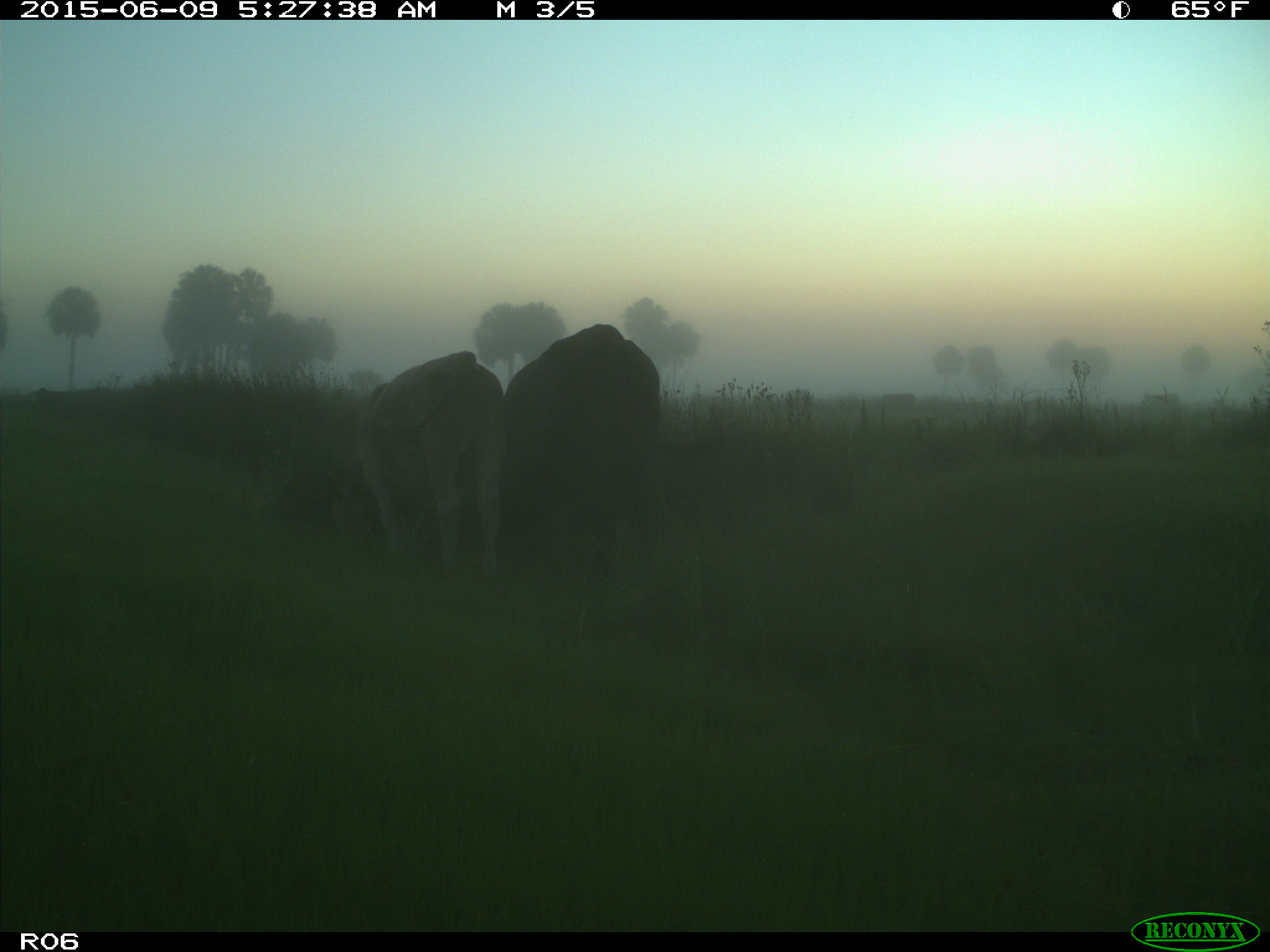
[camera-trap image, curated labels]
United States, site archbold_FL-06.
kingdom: Animalia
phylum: Chordata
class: Mammalia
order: Artiodactyla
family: Bovidae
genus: Bos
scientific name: Bos taurus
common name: domestic cow